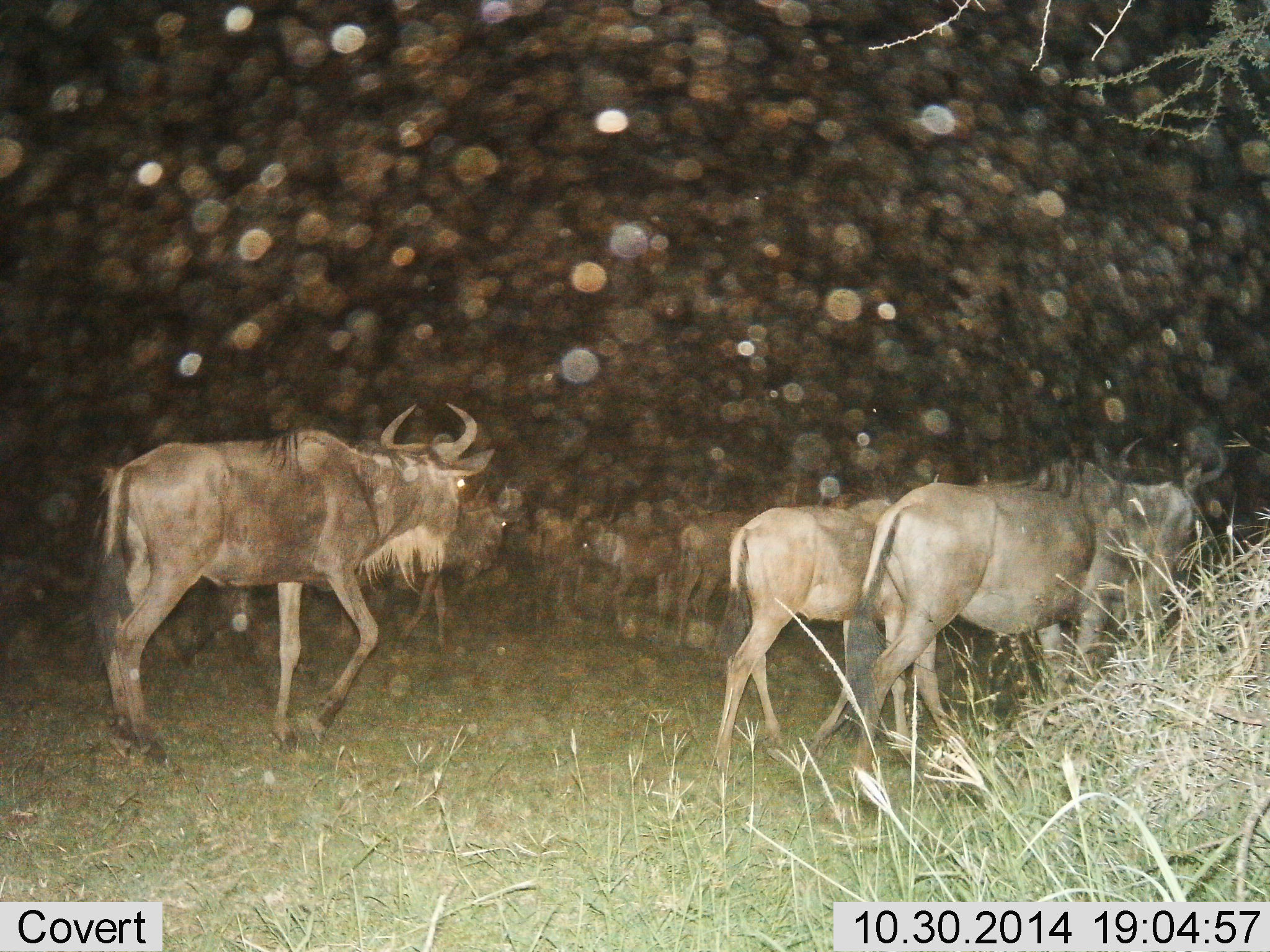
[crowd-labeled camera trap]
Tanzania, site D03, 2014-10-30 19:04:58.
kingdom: Animalia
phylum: Chordata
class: Mammalia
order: Artiodactyla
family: Bovidae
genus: Connochaetes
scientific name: Connochaetes taurinus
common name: blue wildebeest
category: wildebeest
Wildebeest (blue wildebeest) (Connochaetes taurinus), count 8. Behavior (volunteer vote fractions): standing 50%, resting 0%, moving 80%, interacting 10%. Young present (vote fraction): 0%. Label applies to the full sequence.